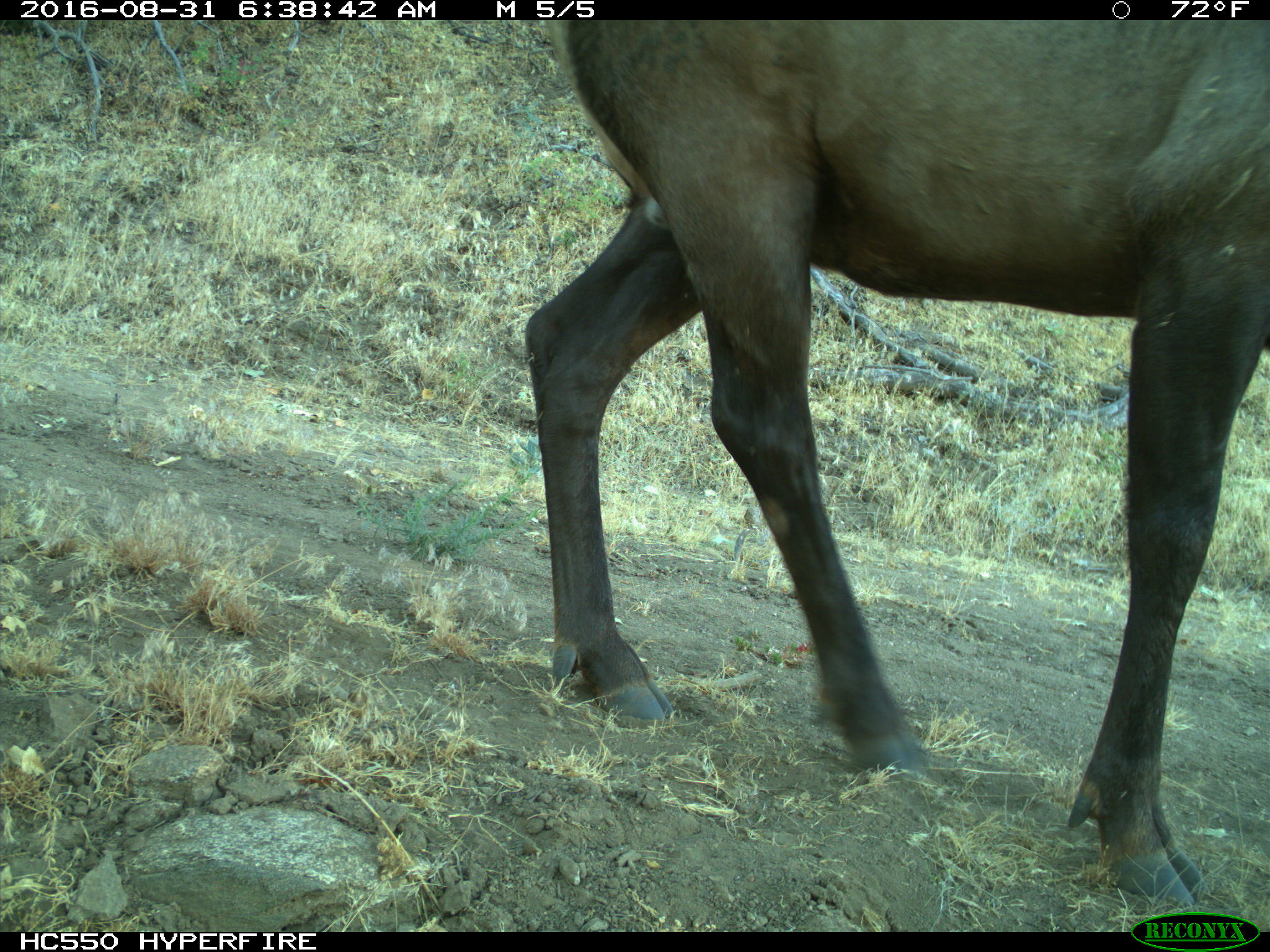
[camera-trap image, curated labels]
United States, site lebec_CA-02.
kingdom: Animalia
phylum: Chordata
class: Mammalia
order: Artiodactyla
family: Cervidae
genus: Cervus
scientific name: Cervus canadensis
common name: elk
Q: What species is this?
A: Cervus canadensis (elk).